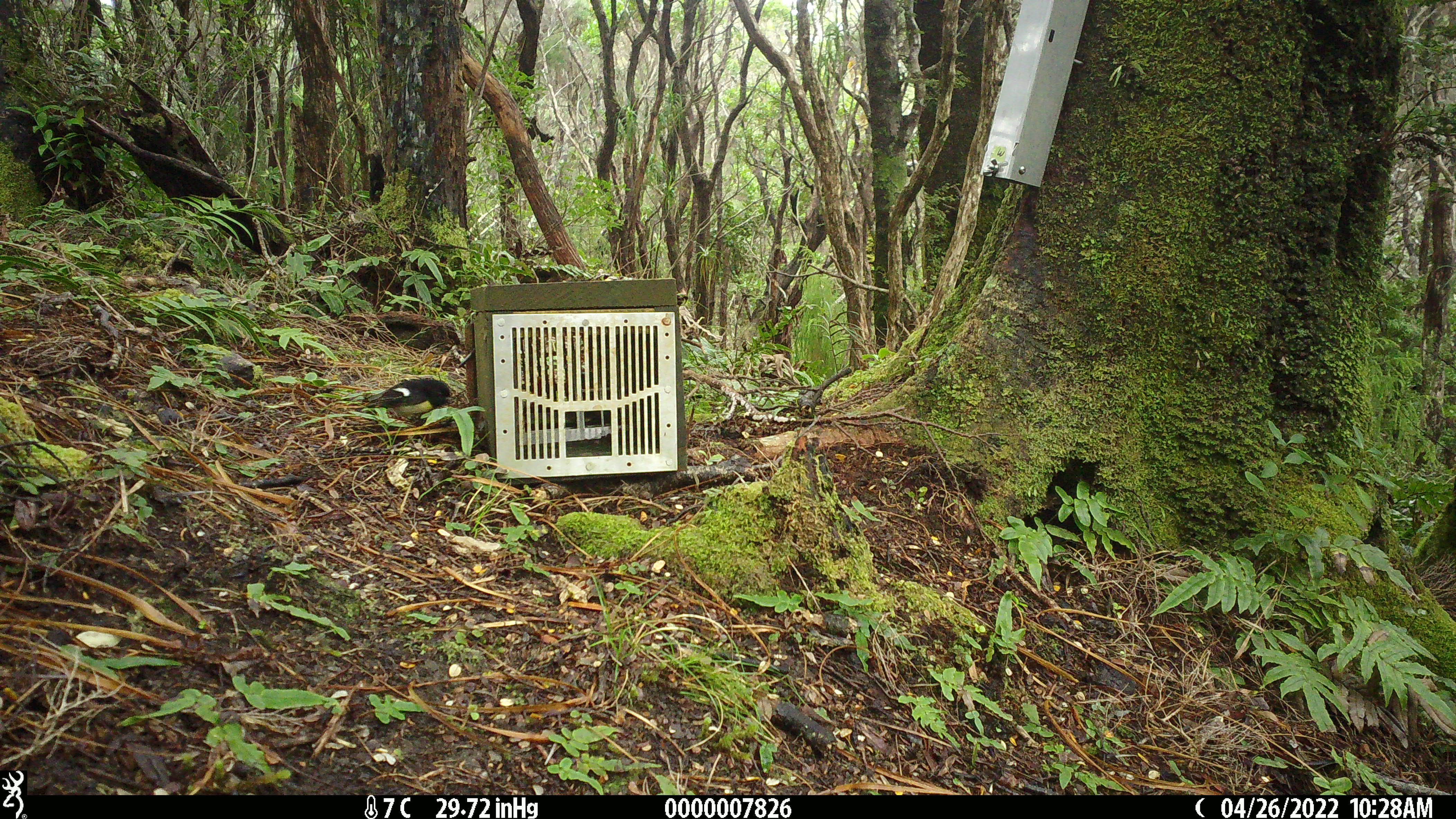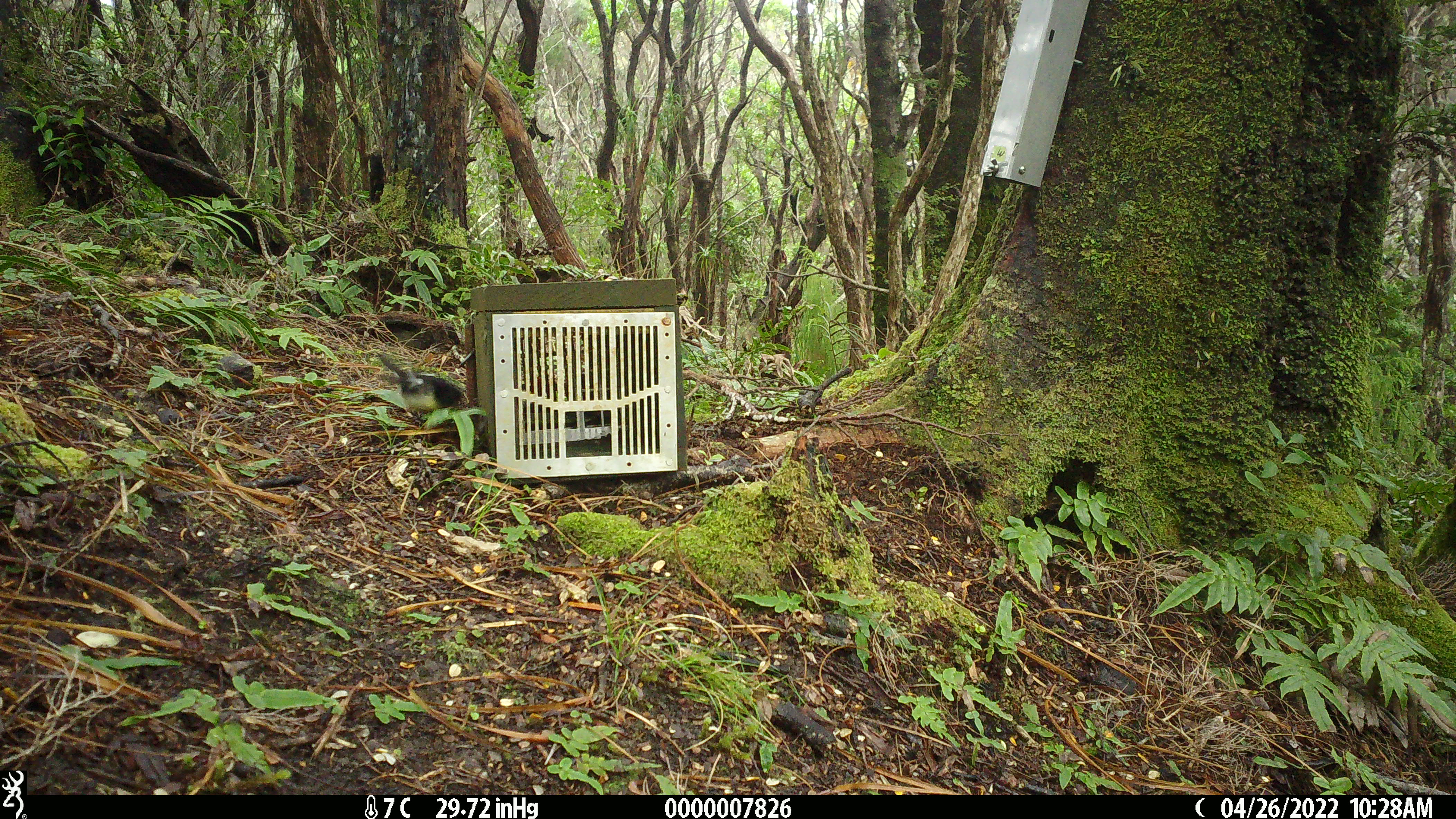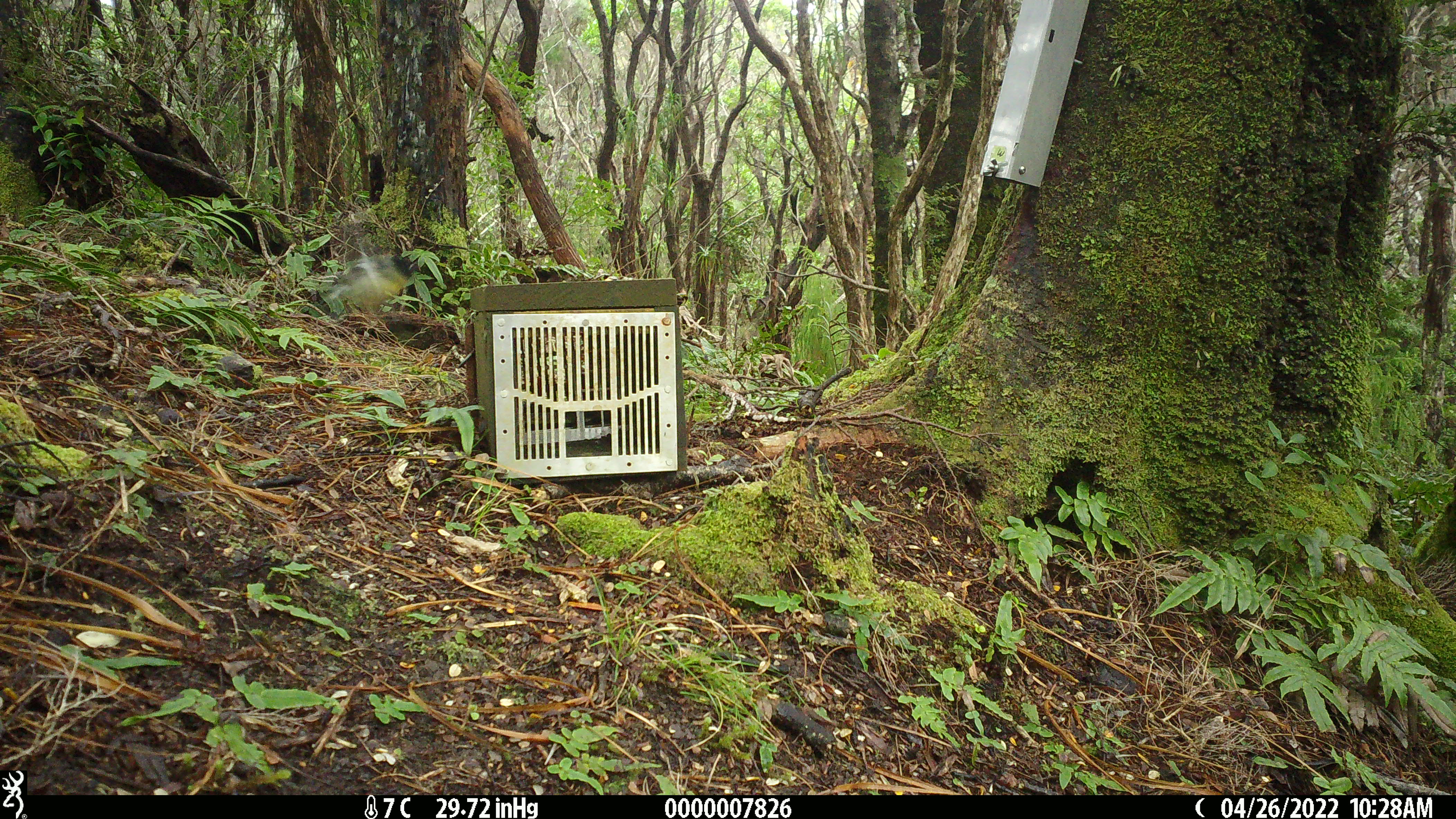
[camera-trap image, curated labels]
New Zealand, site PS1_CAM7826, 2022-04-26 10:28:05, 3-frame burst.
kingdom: Animalia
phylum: Chordata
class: Aves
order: Passeriformes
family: Petroicidae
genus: Petroica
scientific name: Petroica macrocephala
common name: tomtit